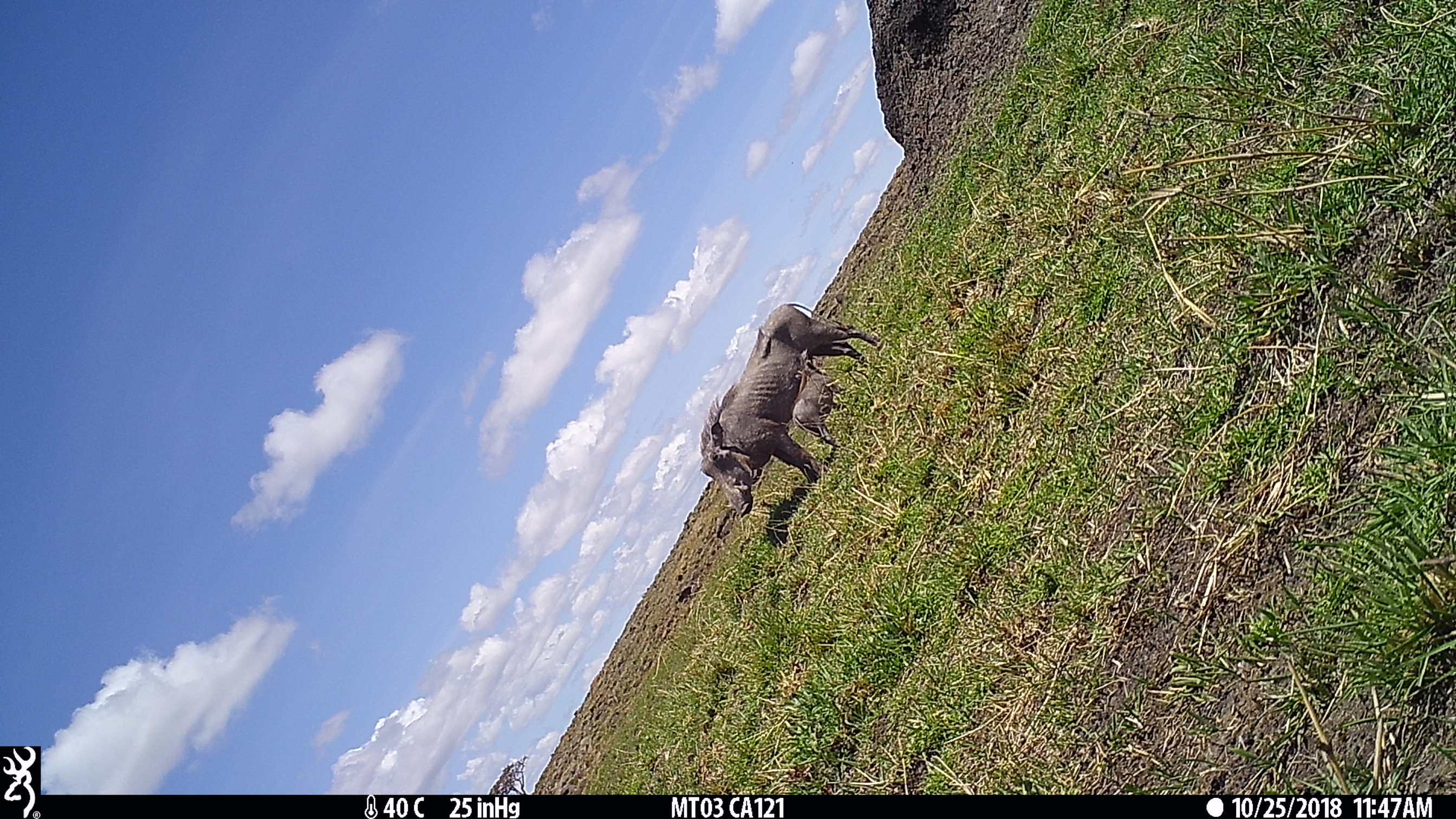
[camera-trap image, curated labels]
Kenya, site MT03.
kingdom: Animalia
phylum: Chordata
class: Mammalia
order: Artiodactyla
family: Suidae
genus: Phacochoerus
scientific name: Phacochoerus africanus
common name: common warthog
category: warthog